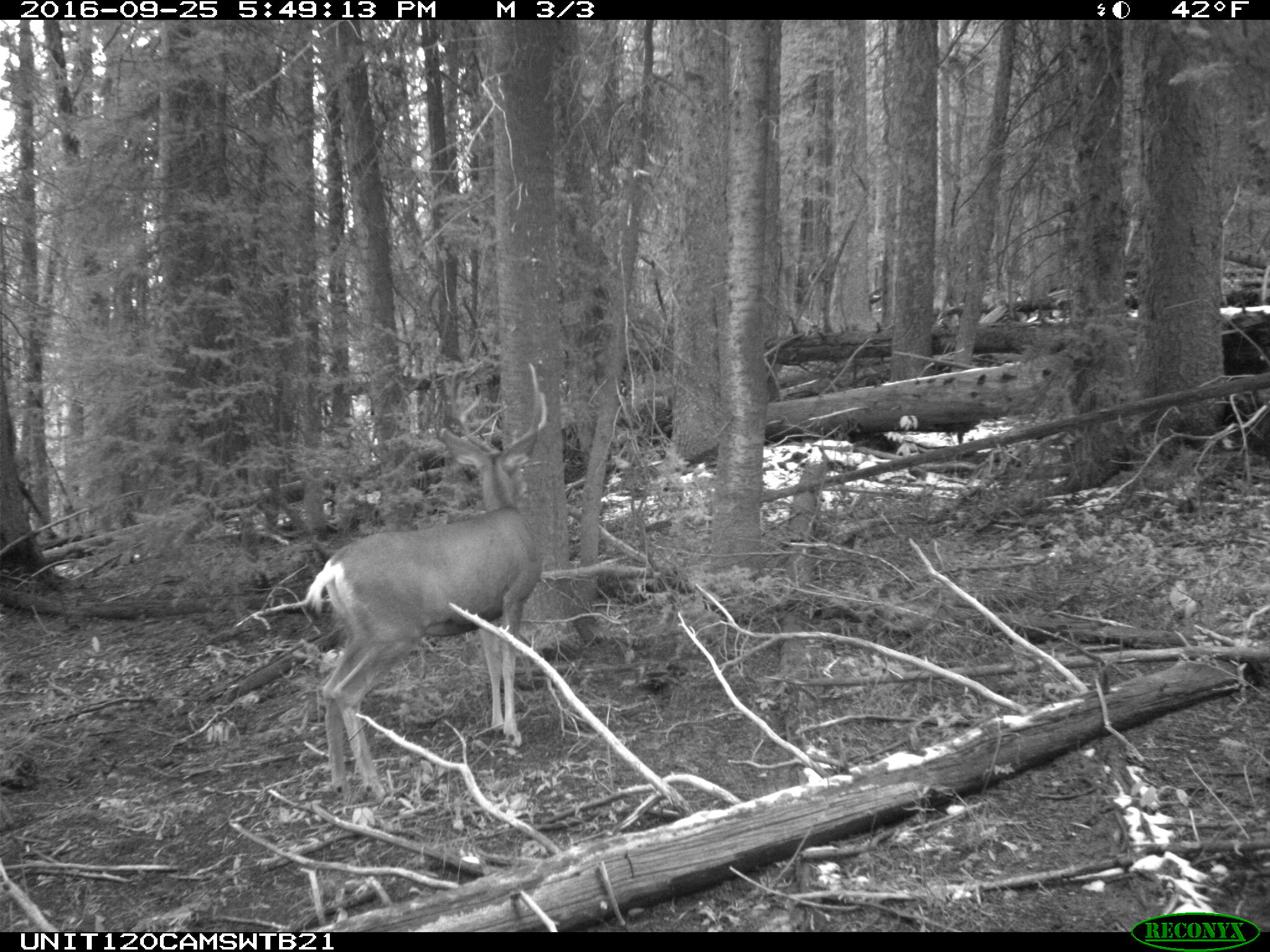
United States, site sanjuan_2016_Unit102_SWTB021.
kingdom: Animalia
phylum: Chordata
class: Mammalia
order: Artiodactyla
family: Cervidae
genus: Odocoileus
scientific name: Odocoileus hemionus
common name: mule deer